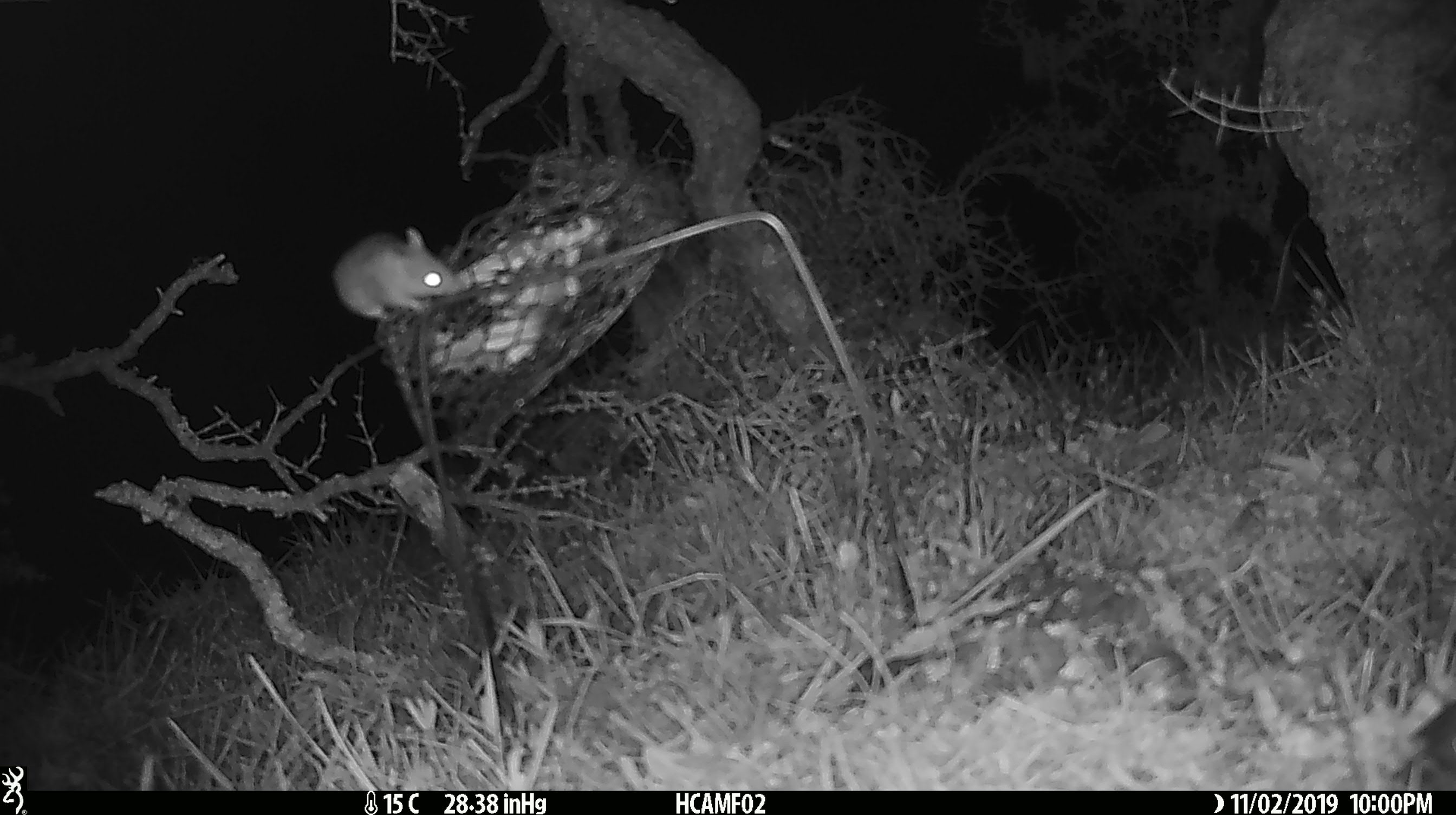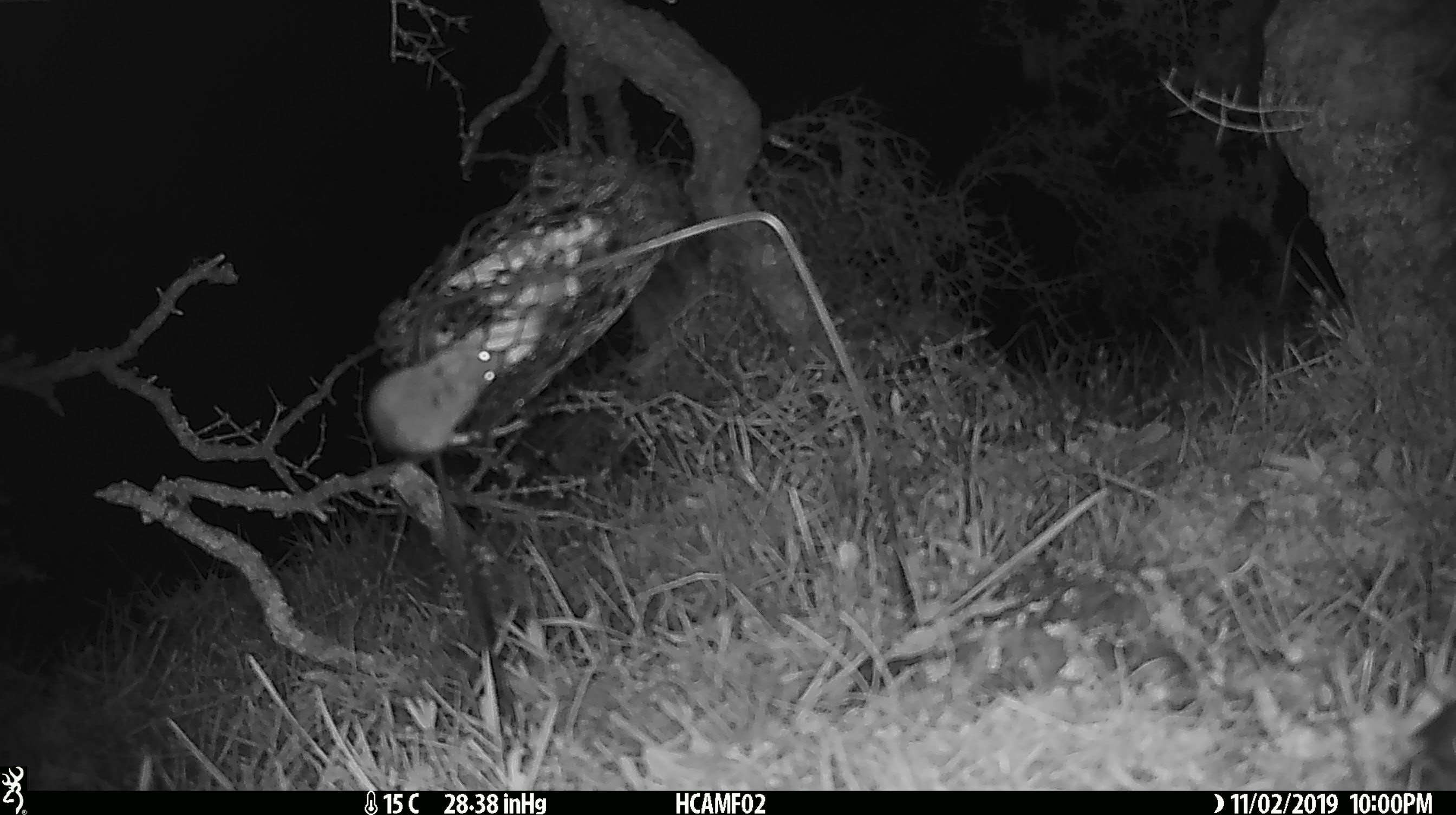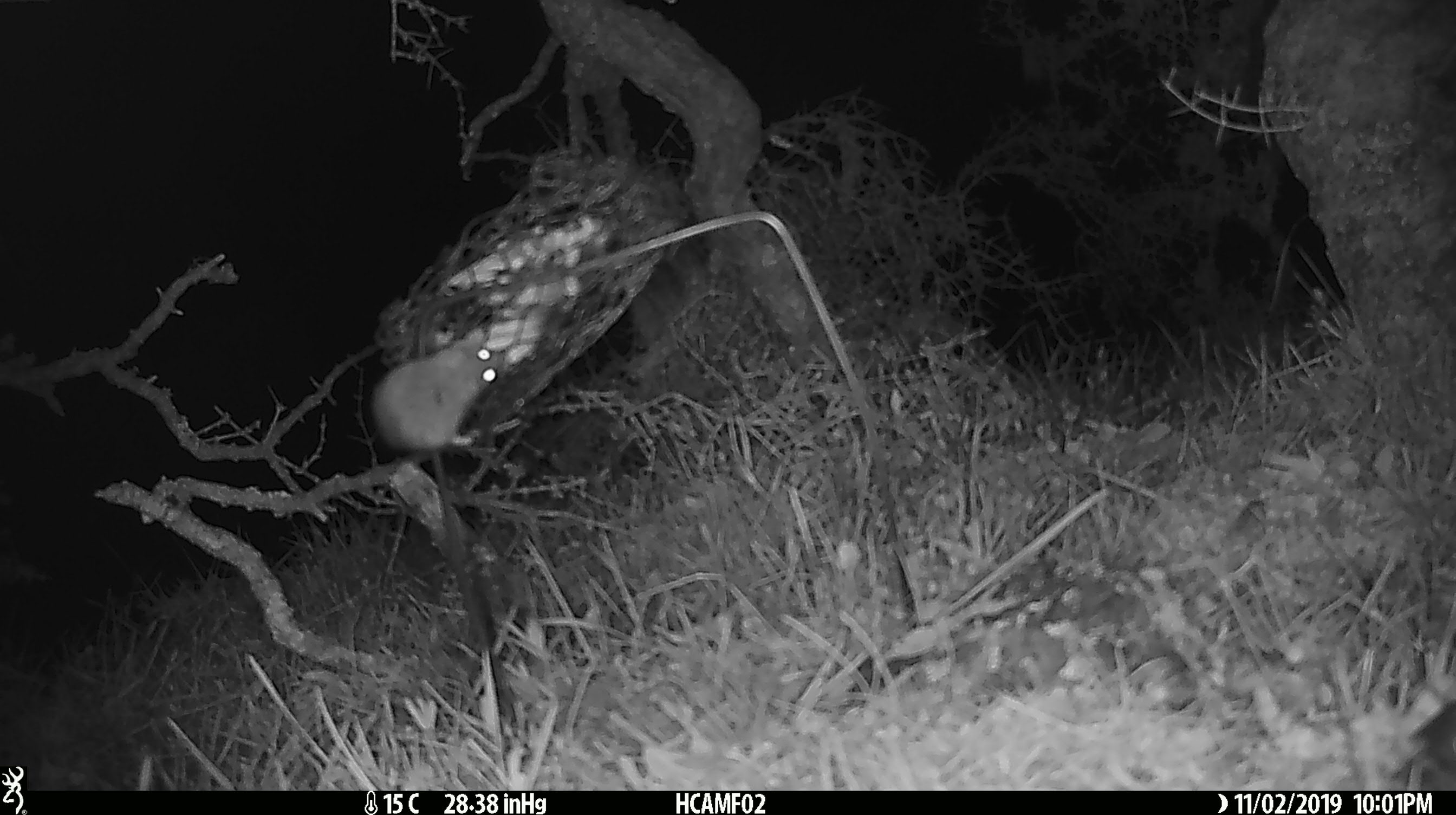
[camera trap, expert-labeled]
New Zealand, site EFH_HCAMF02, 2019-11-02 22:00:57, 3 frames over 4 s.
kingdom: Animalia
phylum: Chordata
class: Mammalia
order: Rodentia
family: Muridae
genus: Mus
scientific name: Mus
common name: mouse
Mouse (Mus).